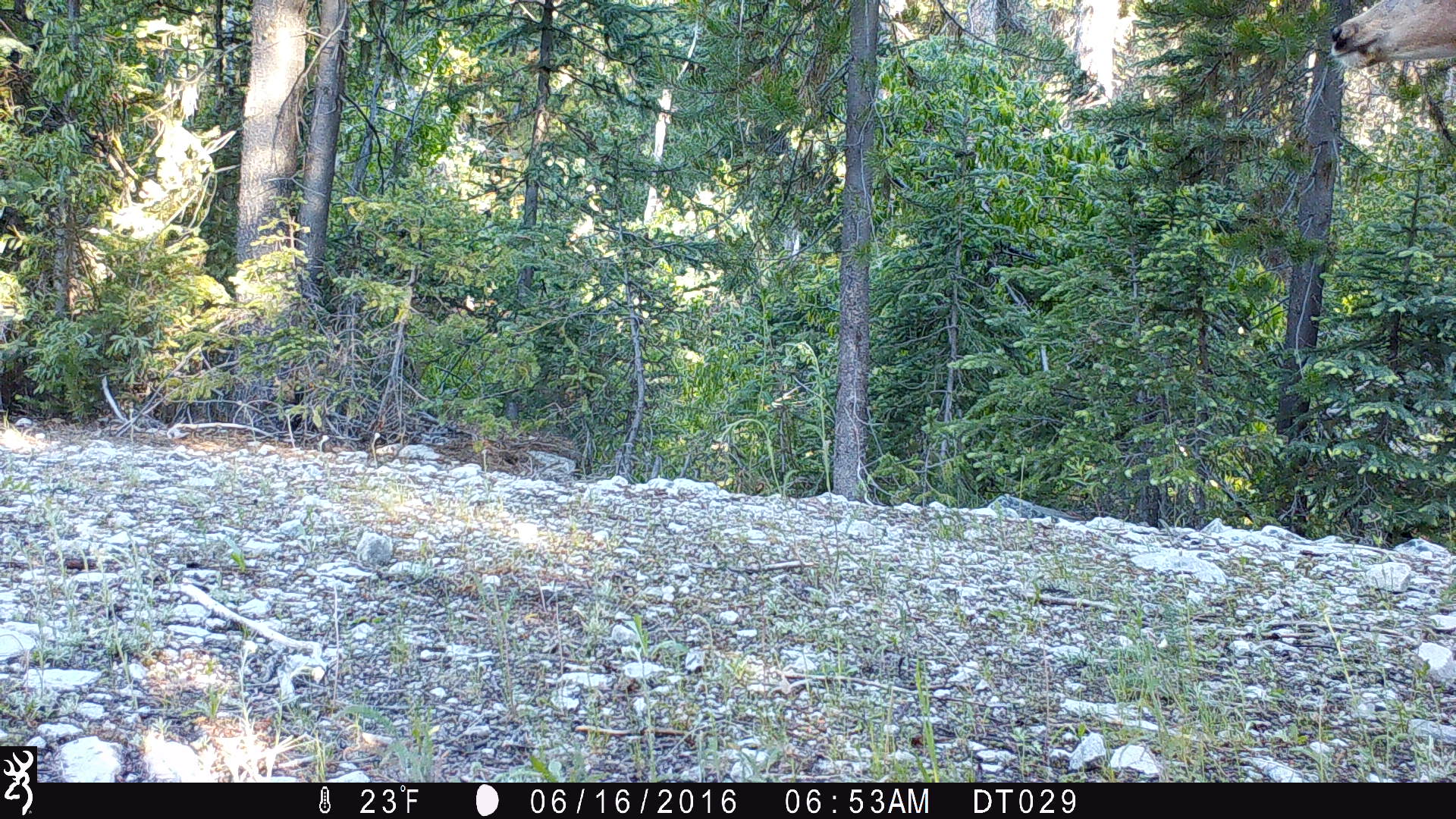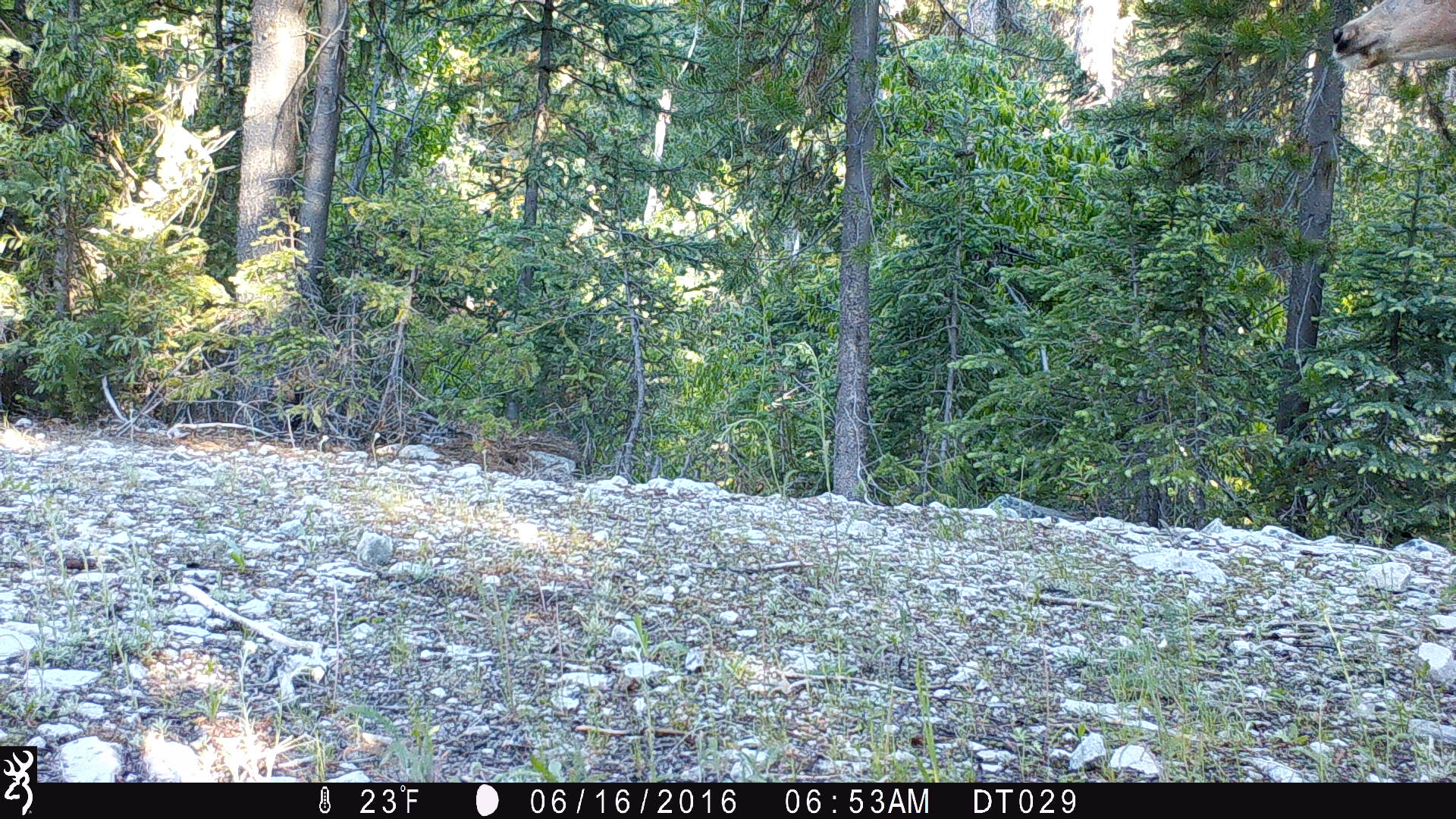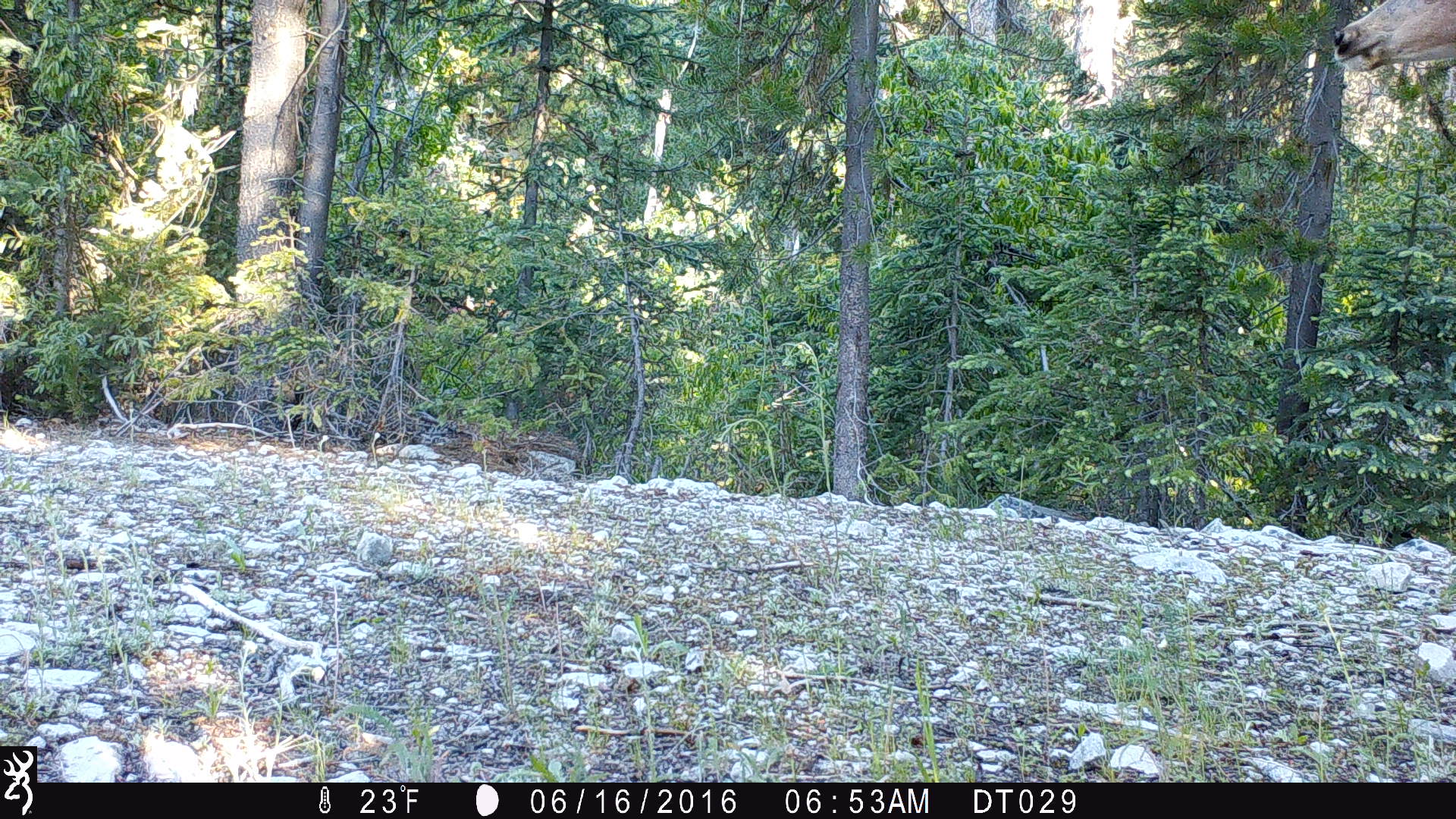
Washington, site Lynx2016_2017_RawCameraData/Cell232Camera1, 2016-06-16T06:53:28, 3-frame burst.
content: unidentified animal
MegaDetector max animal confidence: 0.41